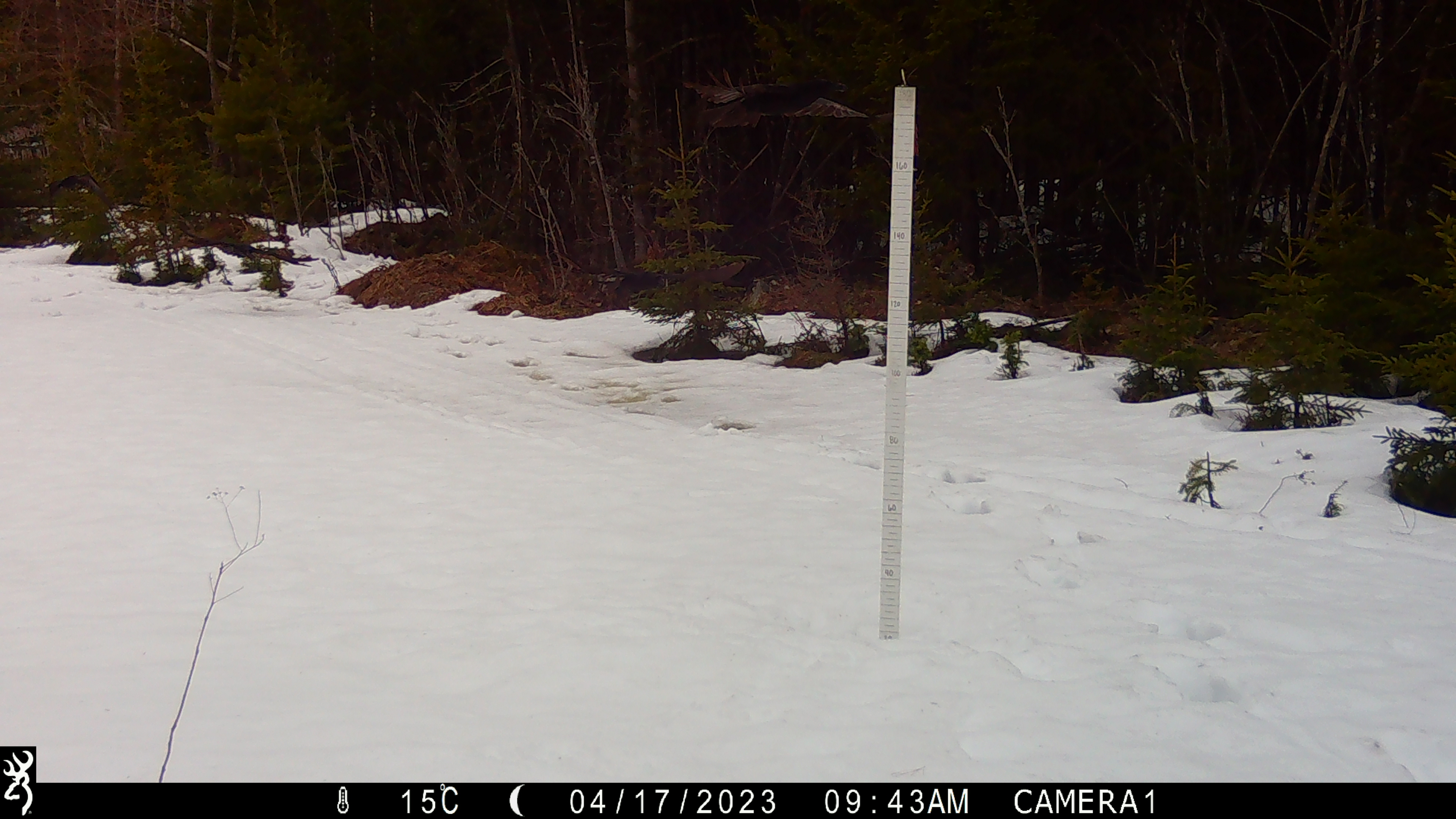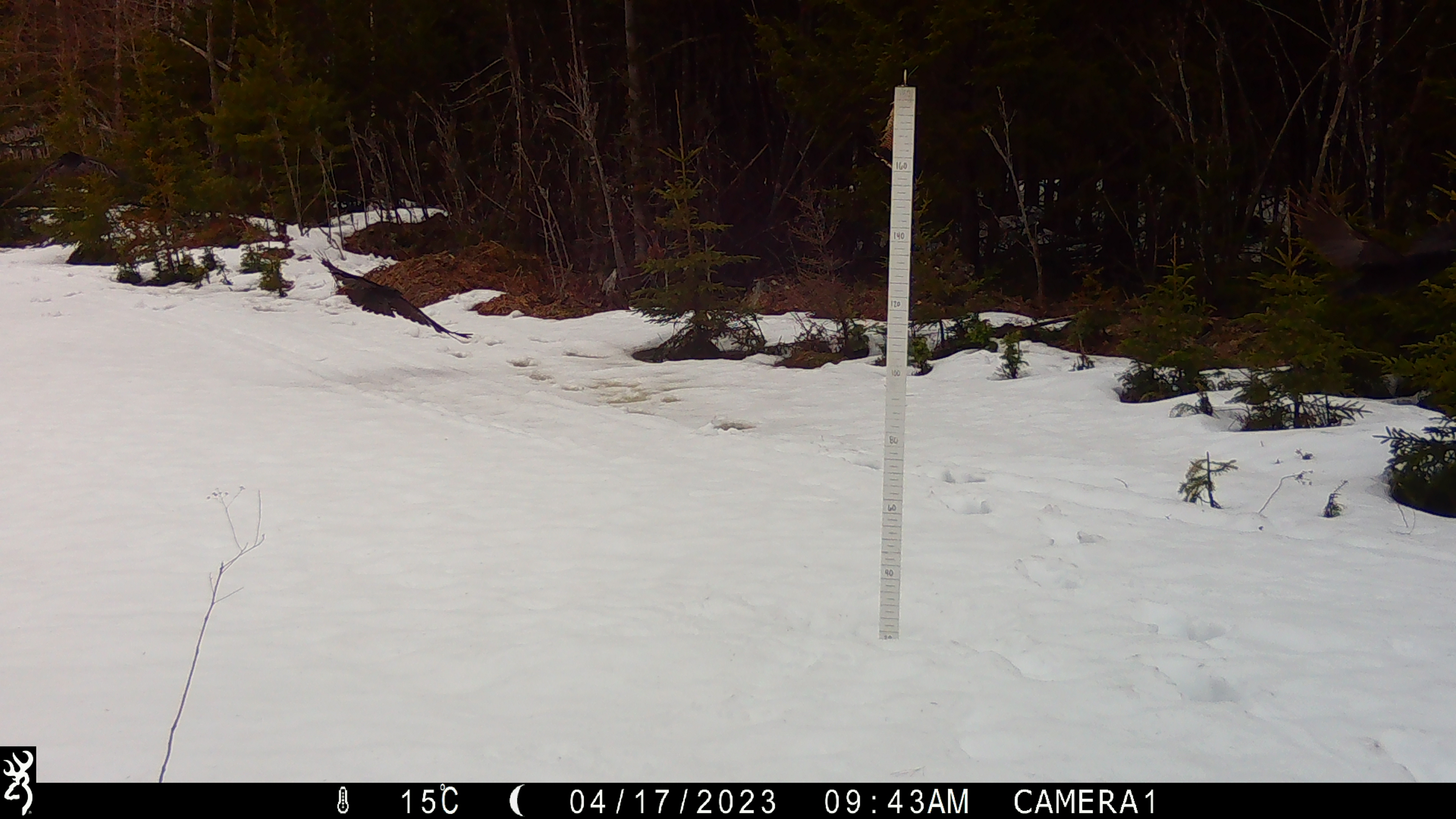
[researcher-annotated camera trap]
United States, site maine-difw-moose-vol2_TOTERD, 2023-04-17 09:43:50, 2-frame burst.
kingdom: Animalia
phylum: Chordata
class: Aves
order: Passeriformes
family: Corvidae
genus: Corvus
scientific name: Corvus brachyrhynchos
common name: american crow